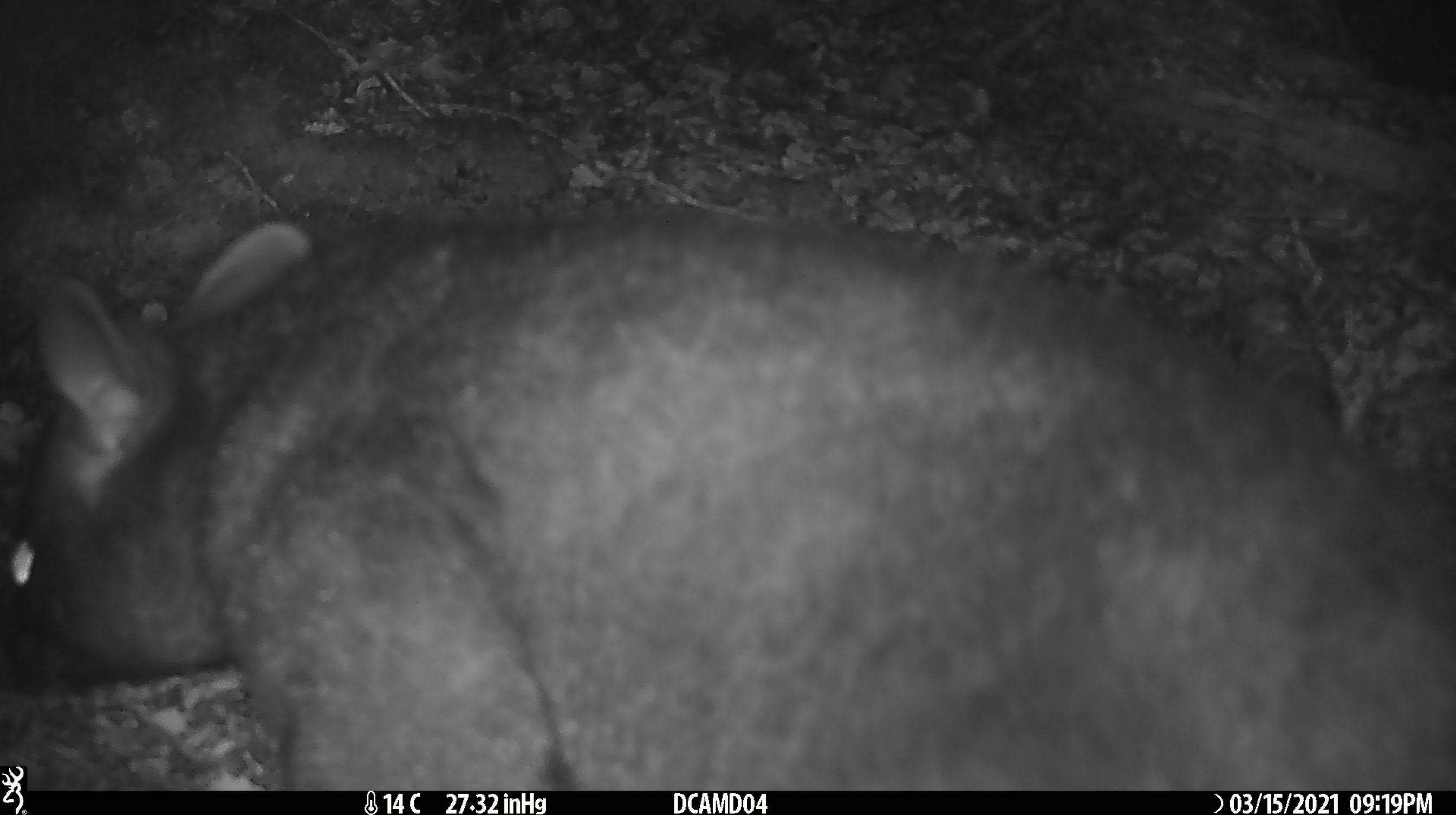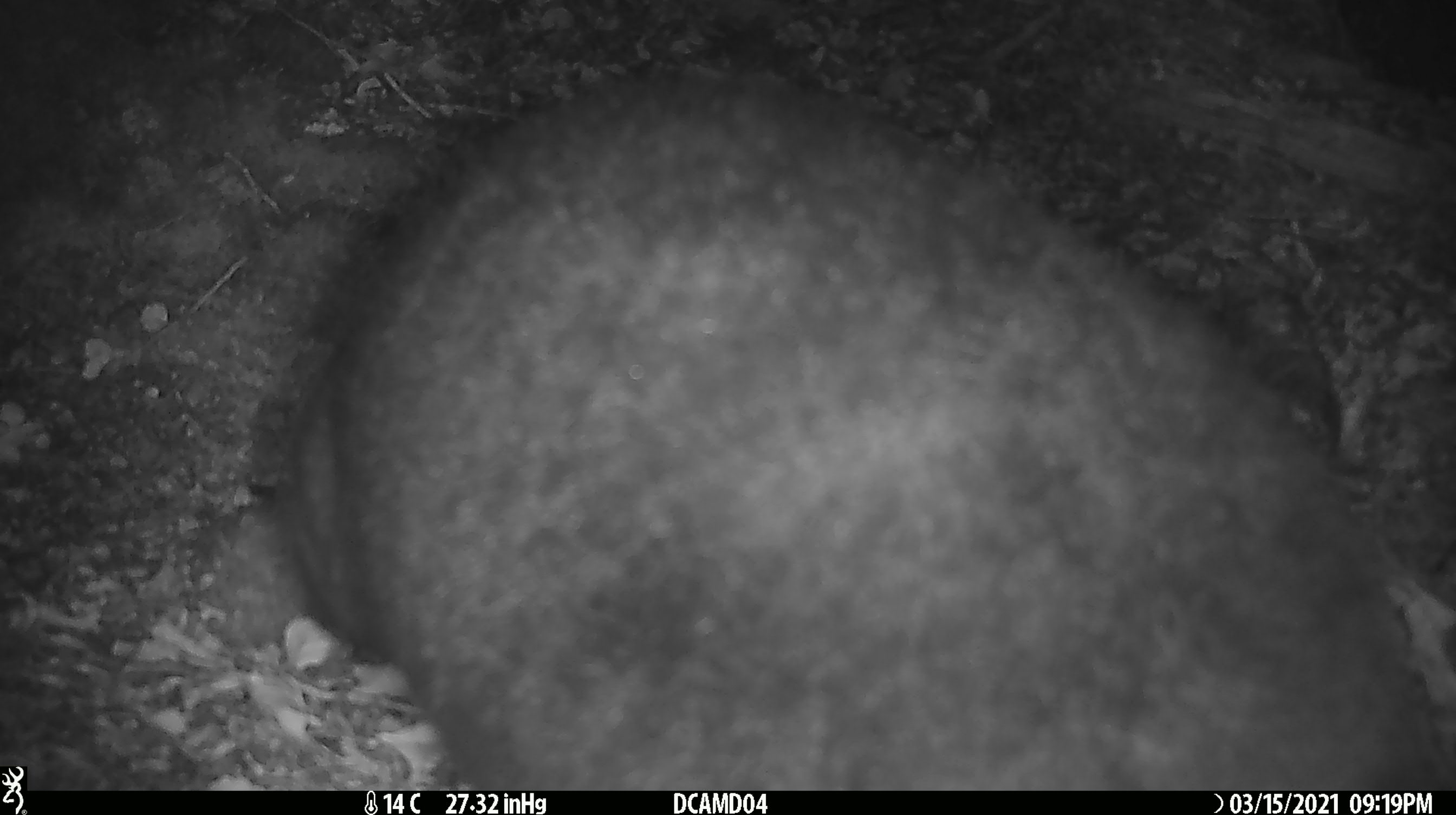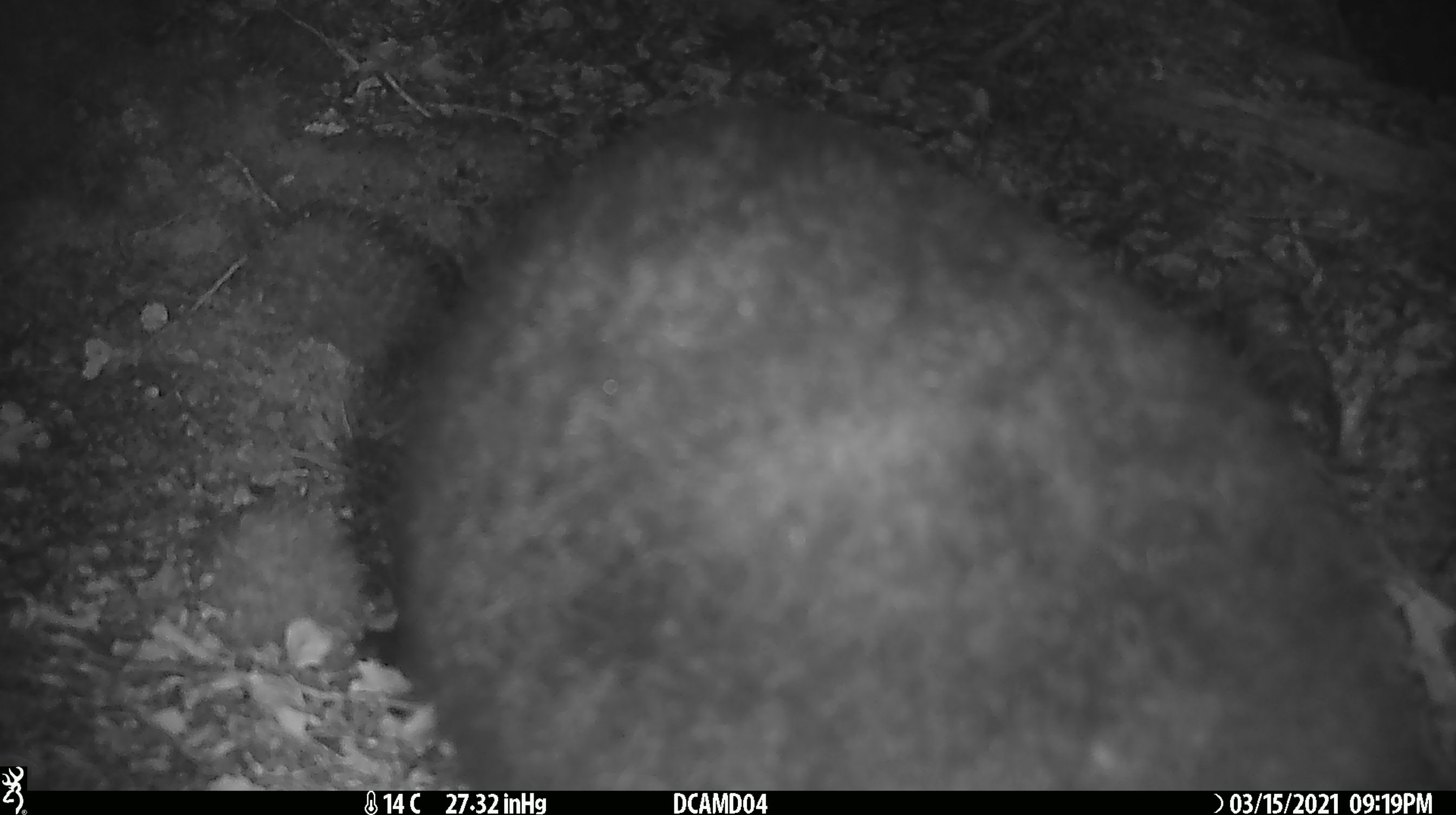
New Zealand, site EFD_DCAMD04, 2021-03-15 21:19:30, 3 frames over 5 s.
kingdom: Animalia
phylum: Chordata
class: Mammalia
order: Diprotodontia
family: Phalangeridae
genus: Trichosurus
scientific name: Trichosurus vulpecula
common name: common brushtail possum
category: possum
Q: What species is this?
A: Possum (common brushtail possum) (Trichosurus vulpecula).